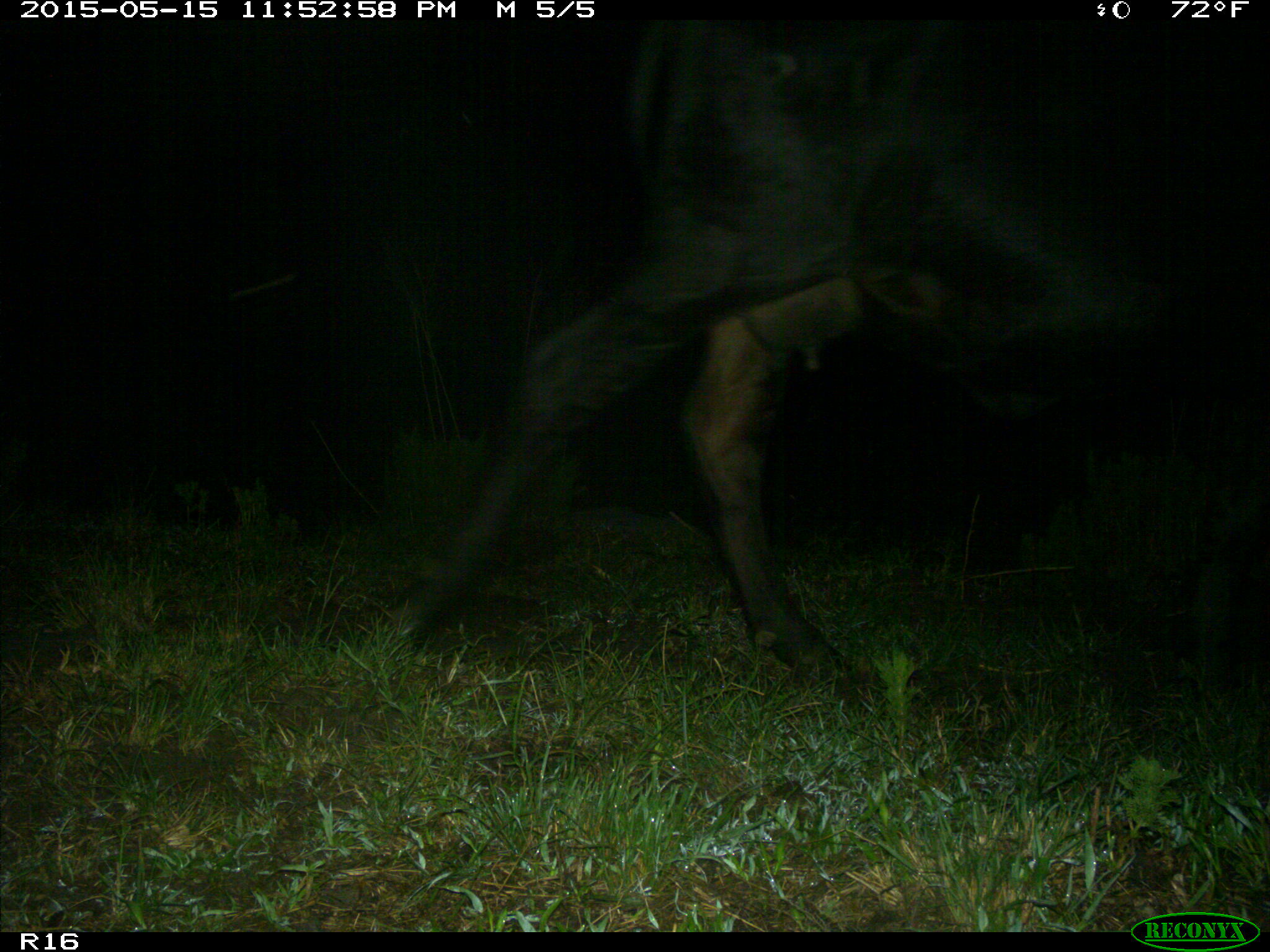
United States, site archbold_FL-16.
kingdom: Animalia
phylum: Chordata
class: Mammalia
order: Artiodactyla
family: Bovidae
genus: Bos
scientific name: Bos taurus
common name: domestic cow